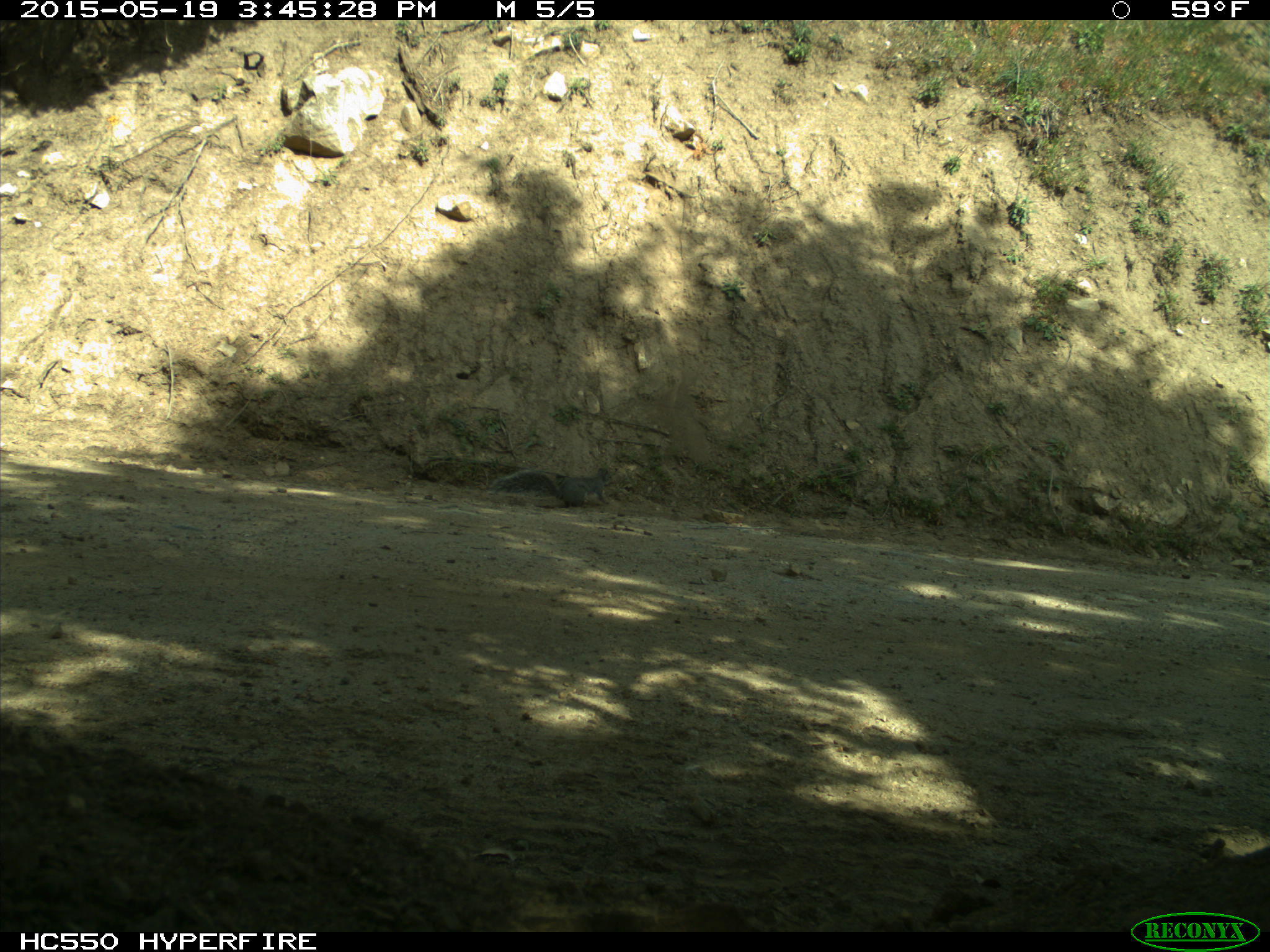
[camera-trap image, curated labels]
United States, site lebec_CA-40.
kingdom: Animalia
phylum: Chordata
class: Mammalia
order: Rodentia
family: Sciuridae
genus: Sciurus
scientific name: Sciurus carolinensis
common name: eastern gray squirrel